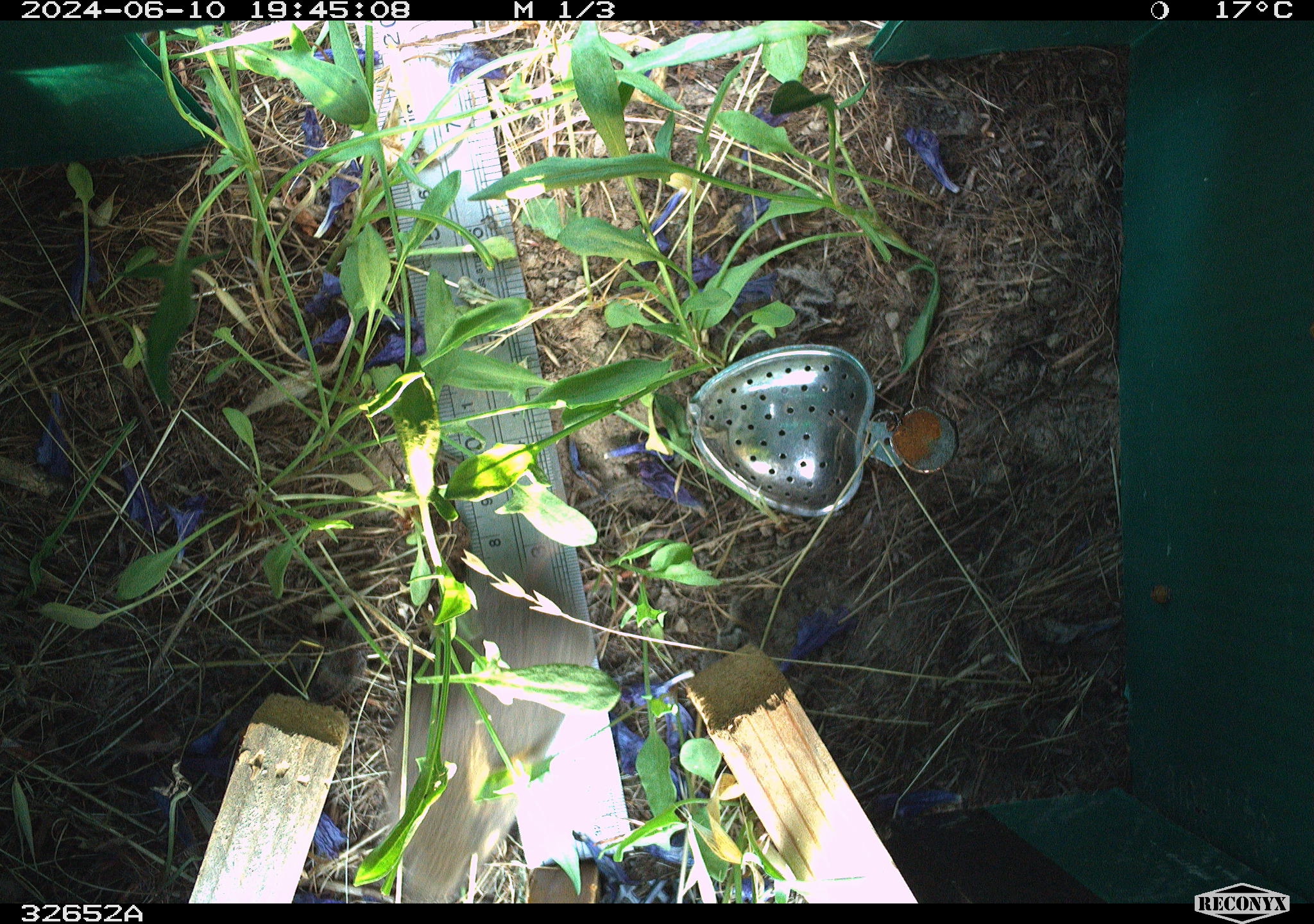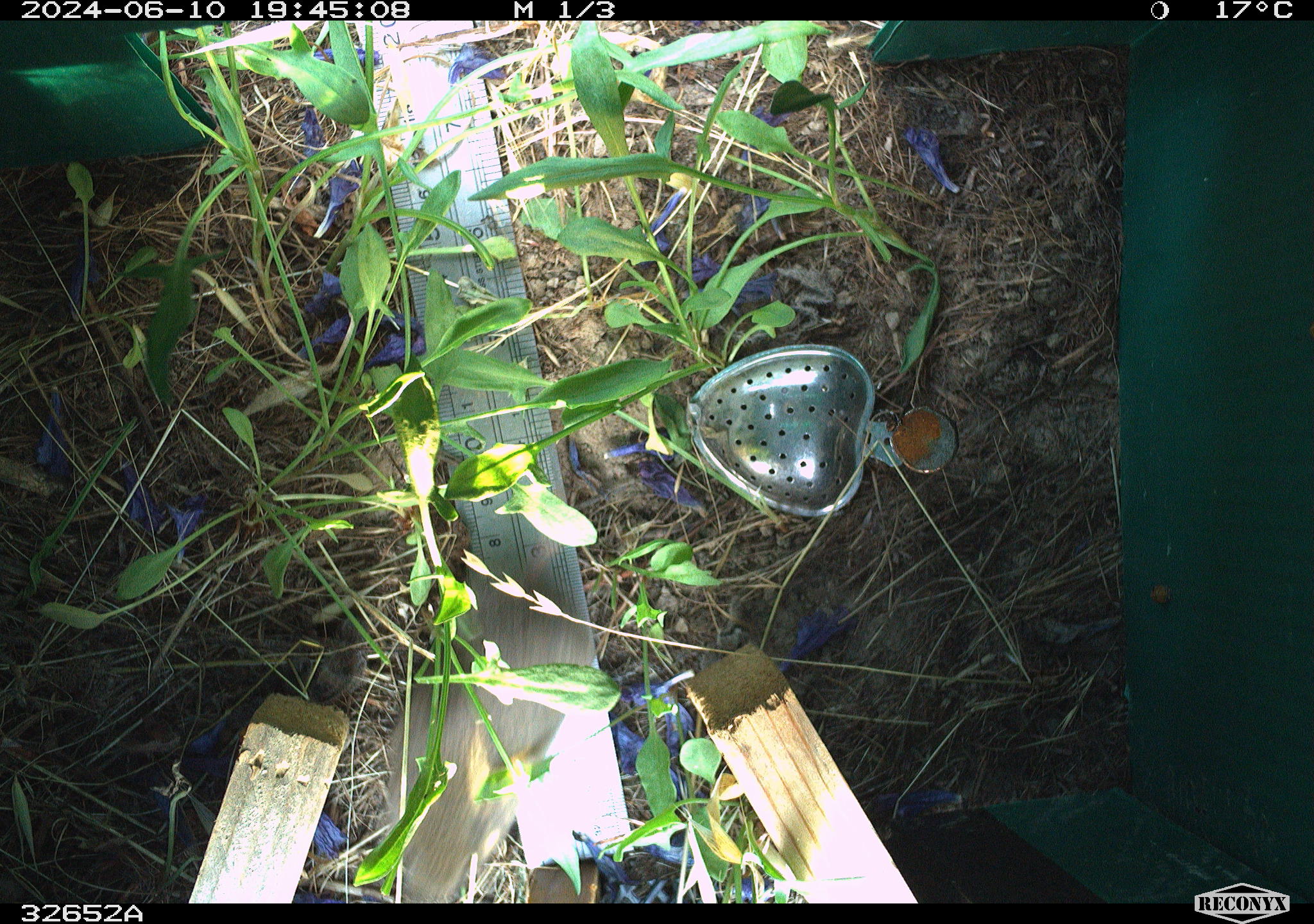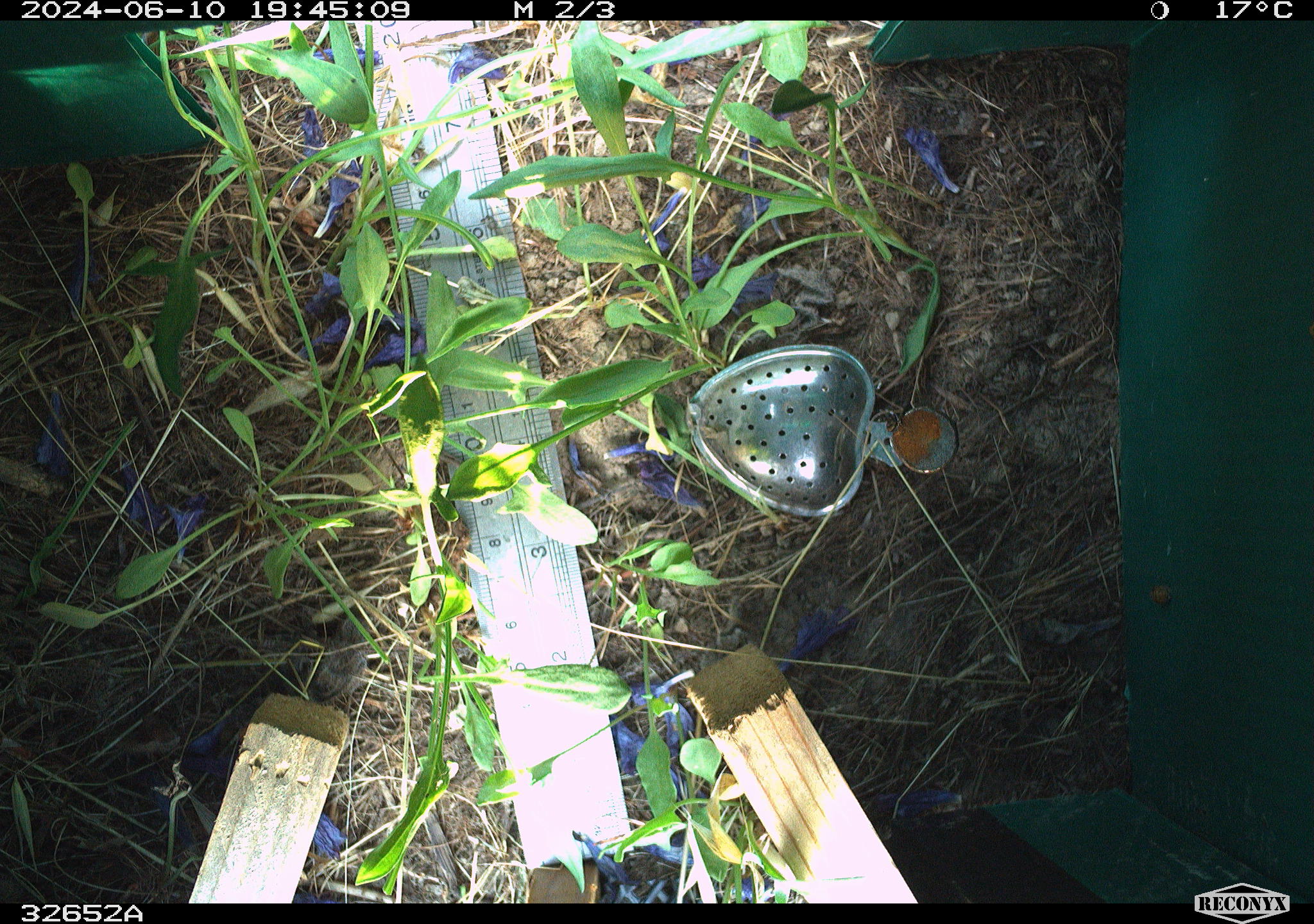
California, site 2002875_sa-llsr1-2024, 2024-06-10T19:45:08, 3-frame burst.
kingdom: Animalia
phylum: Chordata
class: Mammalia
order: Rodentia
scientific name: Rodentia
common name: rodent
Rodent (Rodentia).